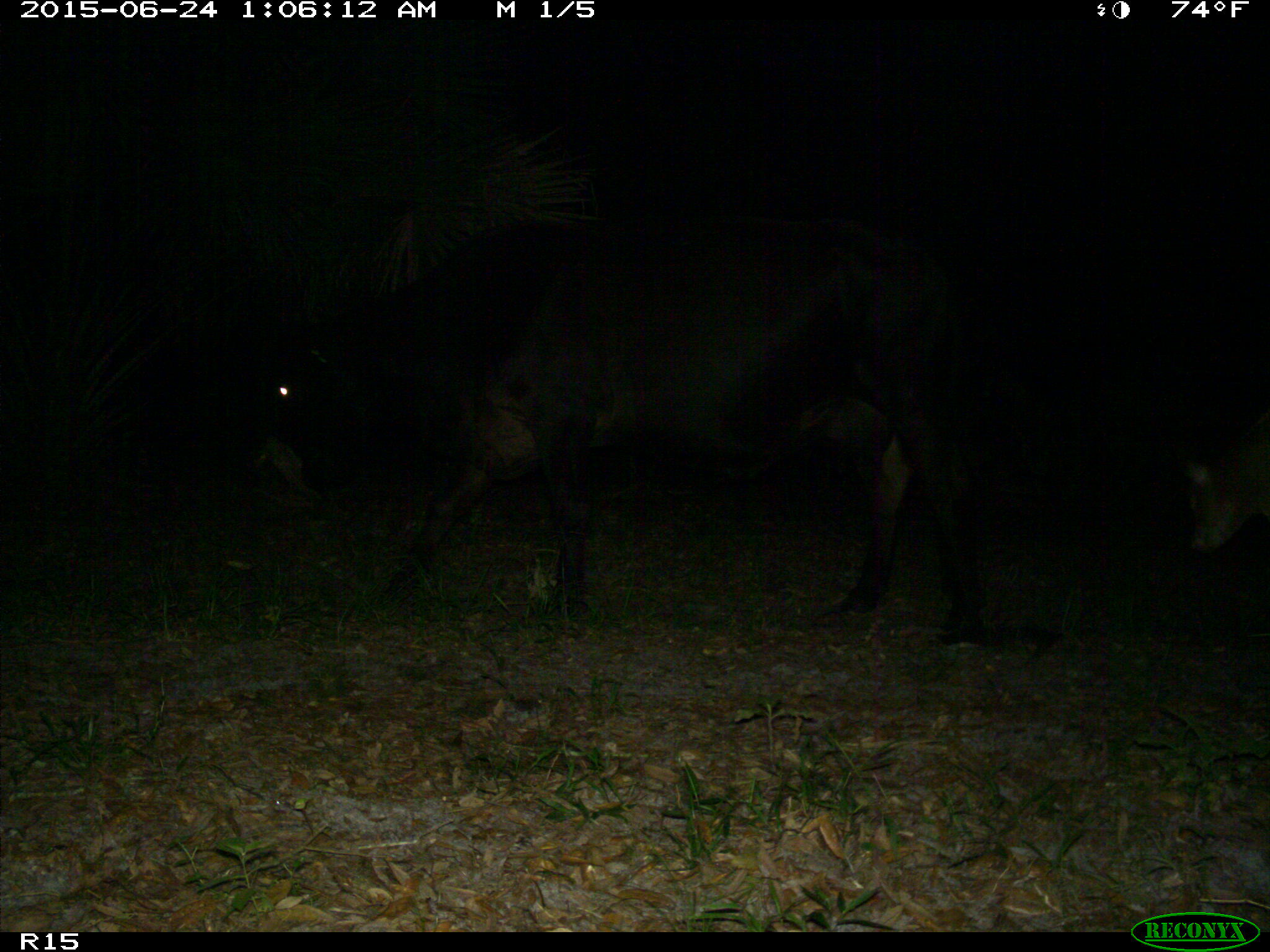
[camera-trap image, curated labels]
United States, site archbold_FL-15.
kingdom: Animalia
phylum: Chordata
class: Mammalia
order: Artiodactyla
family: Bovidae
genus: Bos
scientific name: Bos taurus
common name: domestic cow